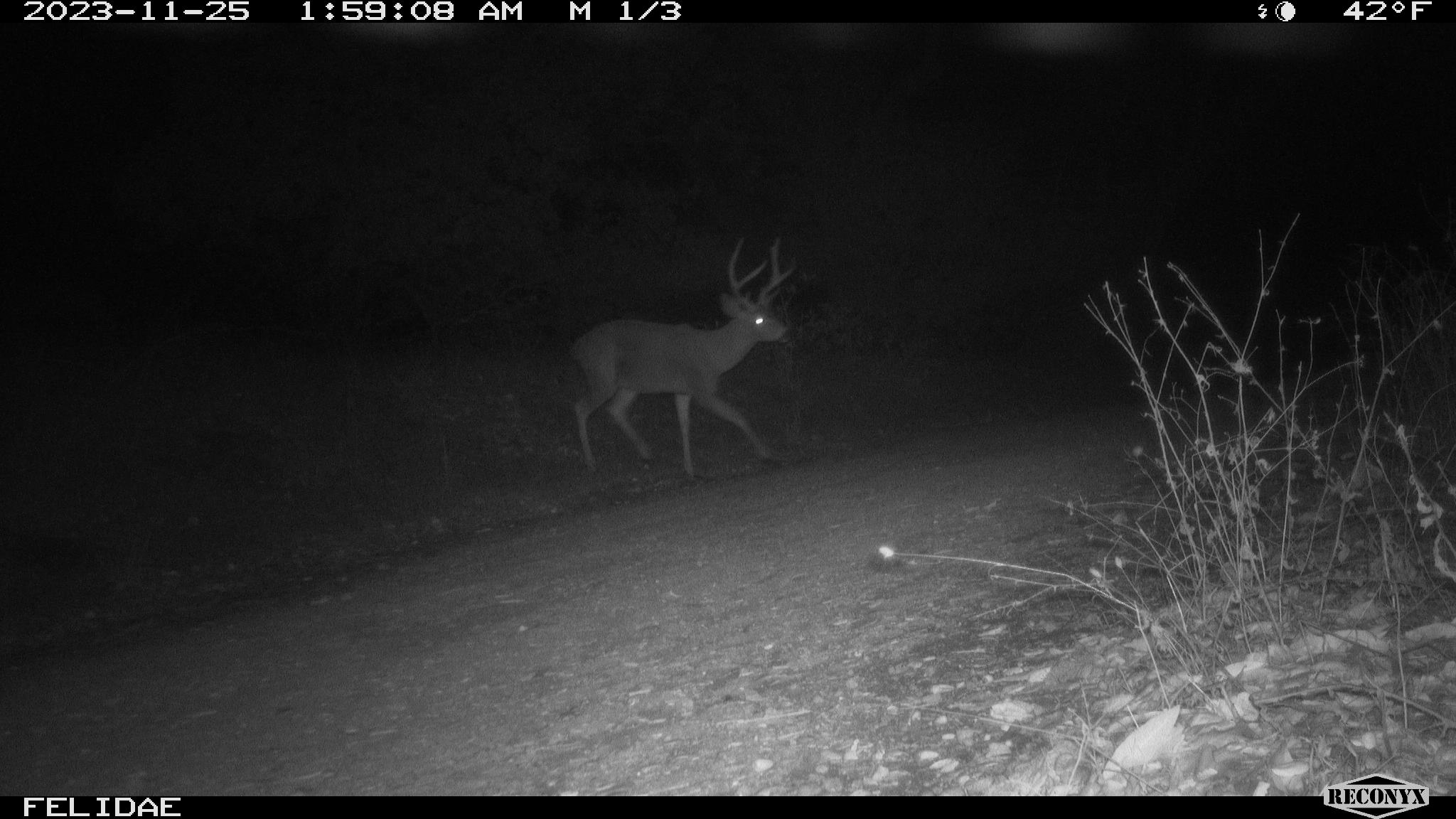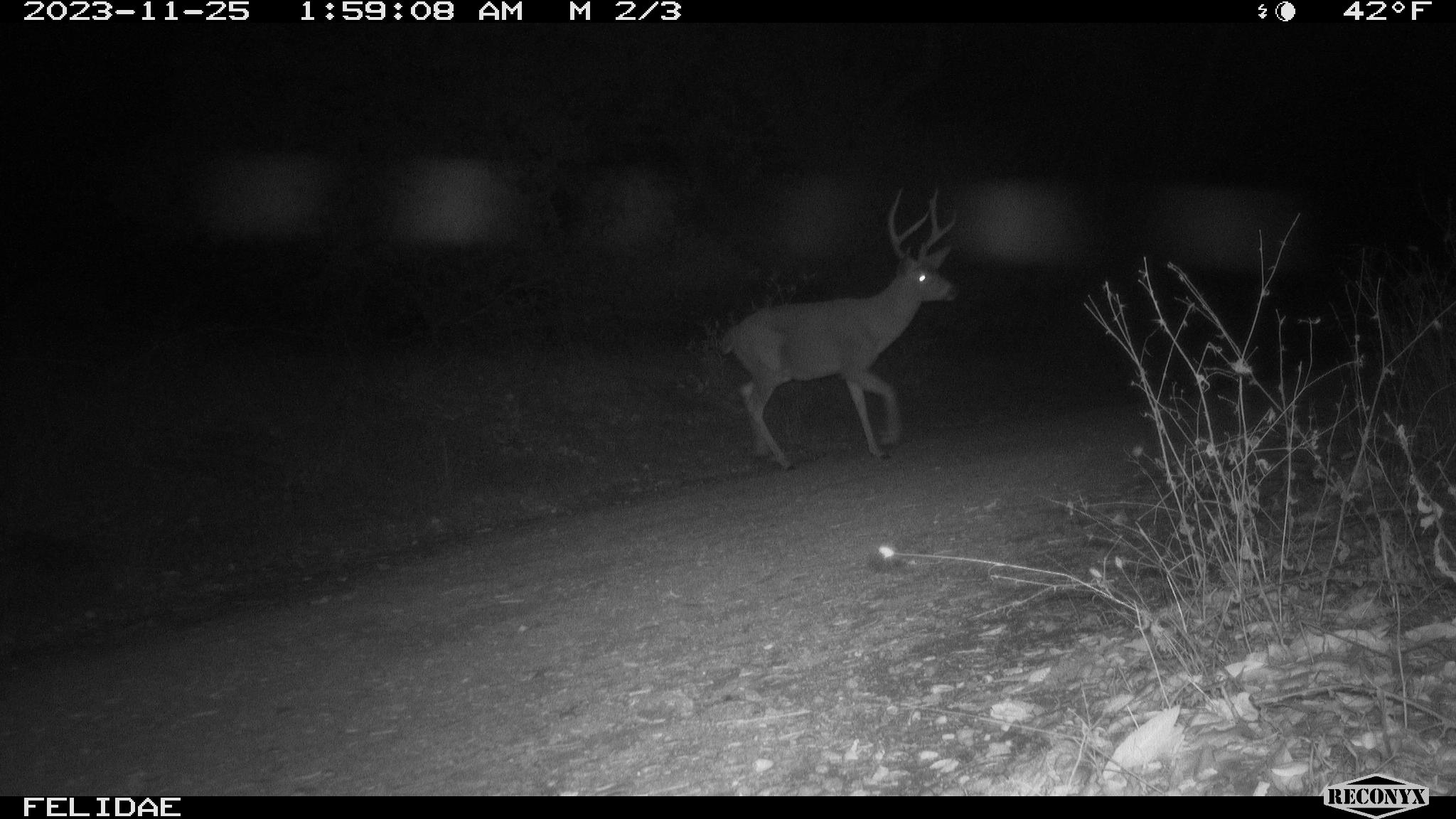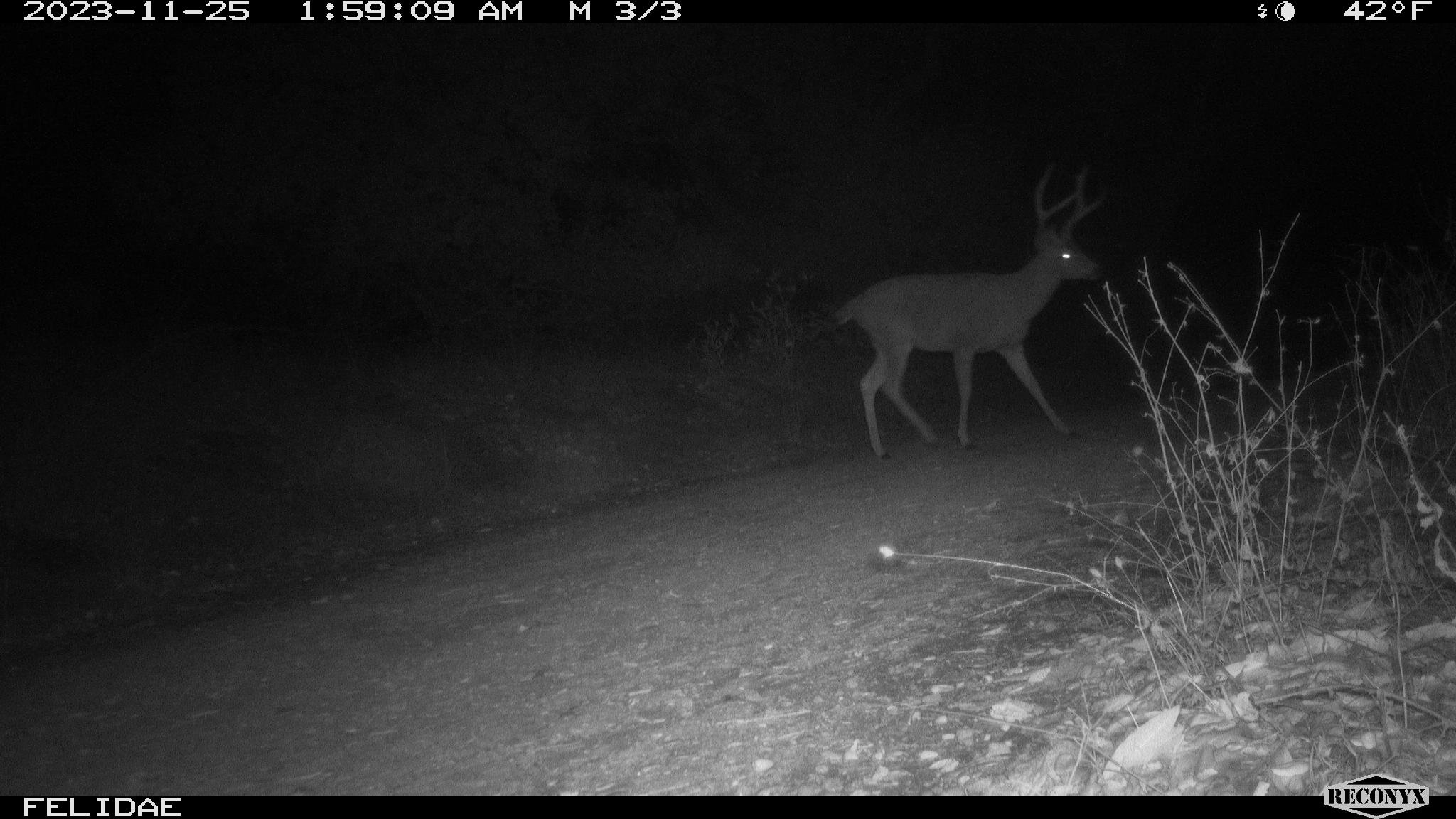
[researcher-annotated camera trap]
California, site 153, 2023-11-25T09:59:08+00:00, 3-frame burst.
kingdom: Animalia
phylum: Chordata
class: Mammalia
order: Artiodactyla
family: Cervidae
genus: Odocoileus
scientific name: Odocoileus hemionus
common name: mule deer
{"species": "mule deer (Odocoileus hemionus)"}